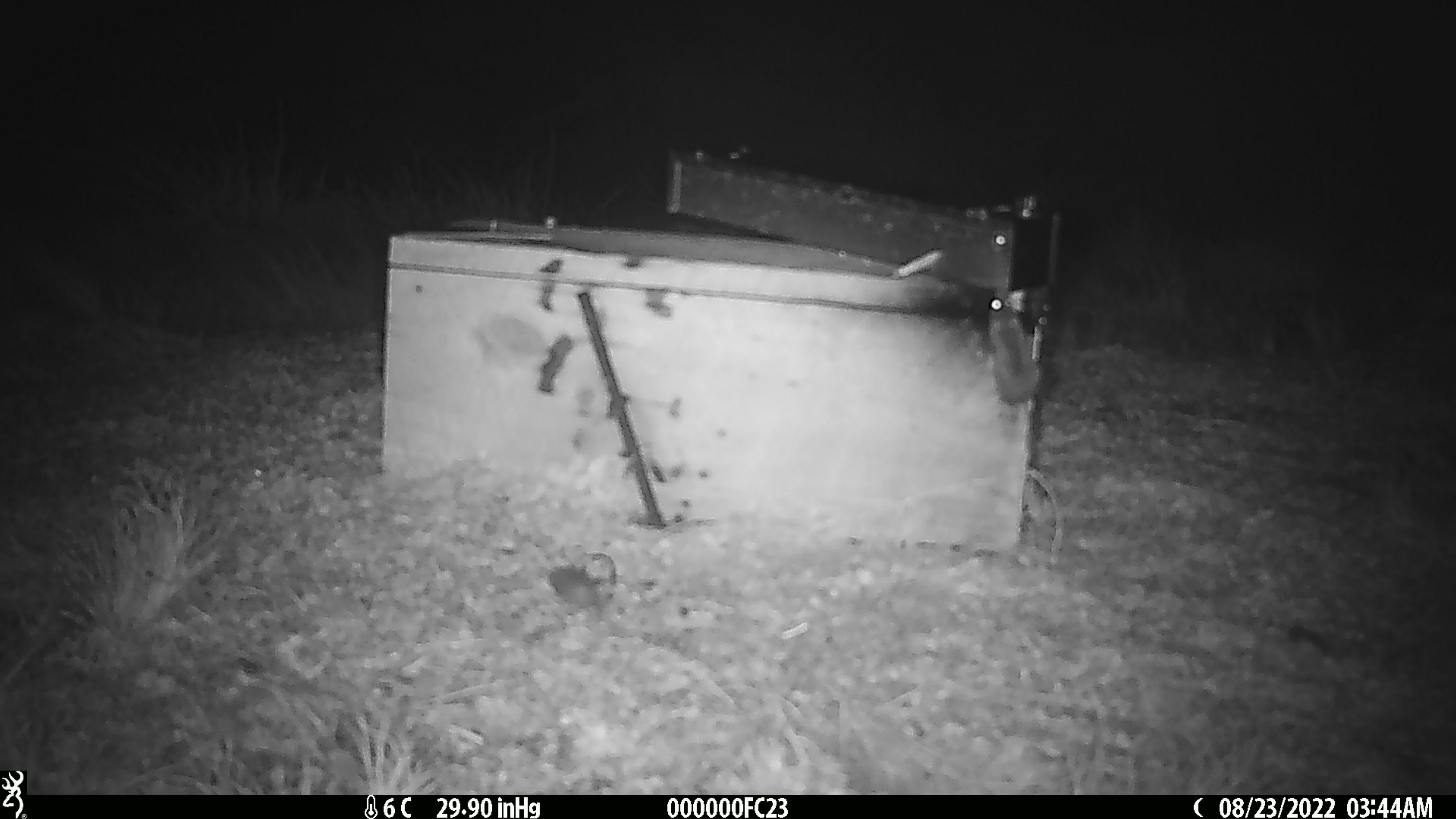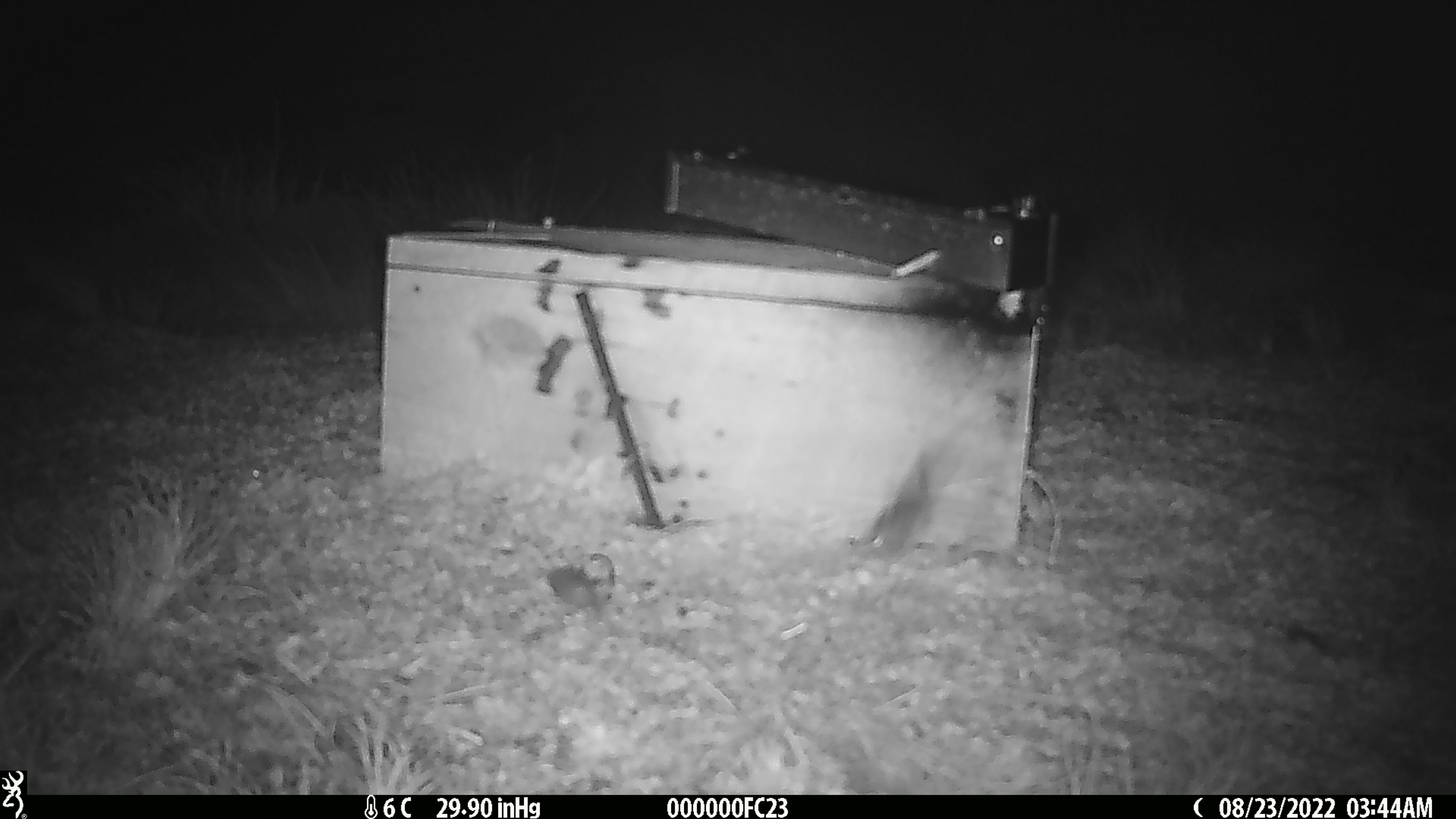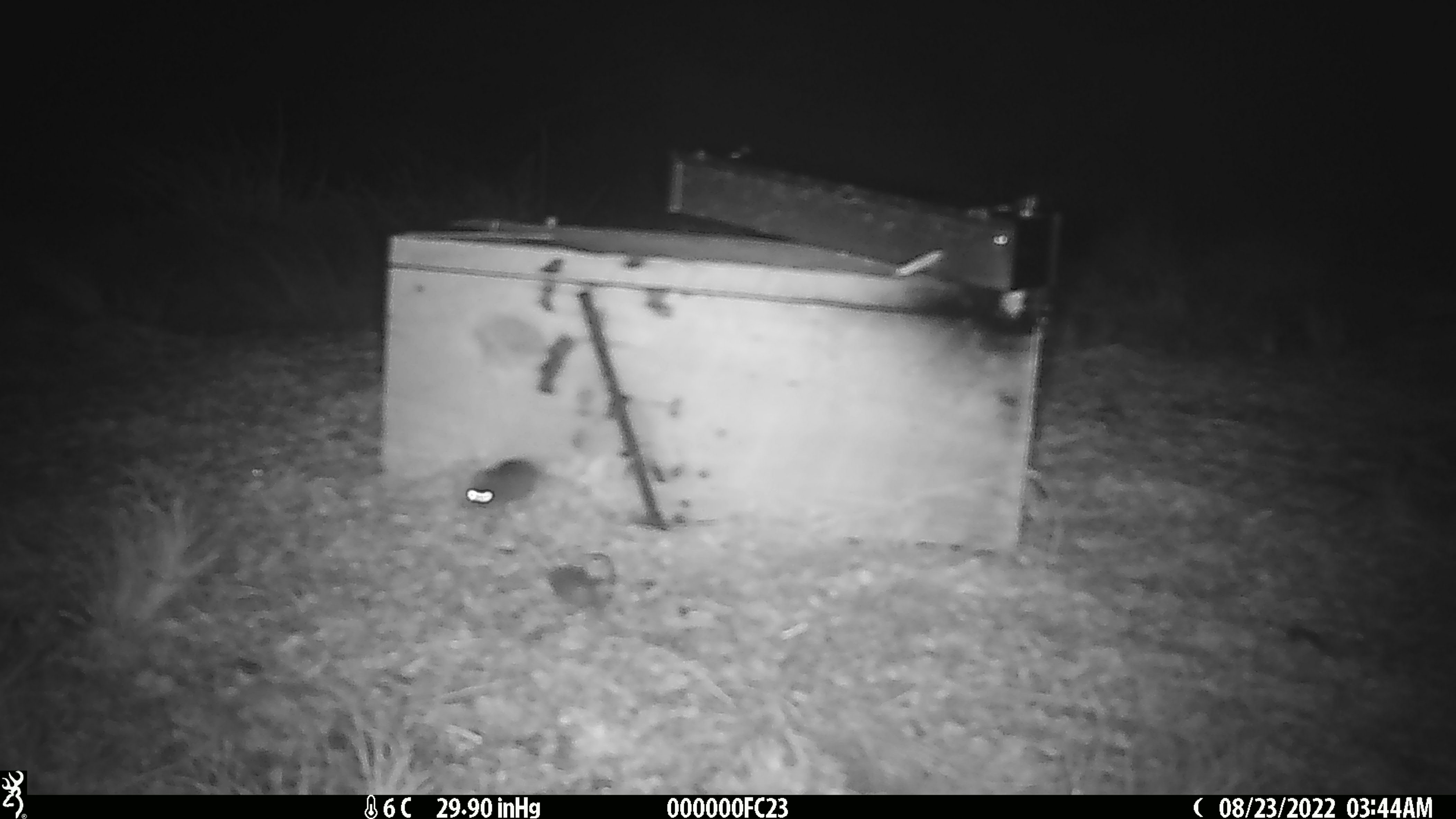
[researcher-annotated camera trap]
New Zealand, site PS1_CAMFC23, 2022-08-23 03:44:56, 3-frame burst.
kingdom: Animalia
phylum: Chordata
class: Mammalia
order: Rodentia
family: Muridae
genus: Mus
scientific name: Mus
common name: mouse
Mouse (Mus).